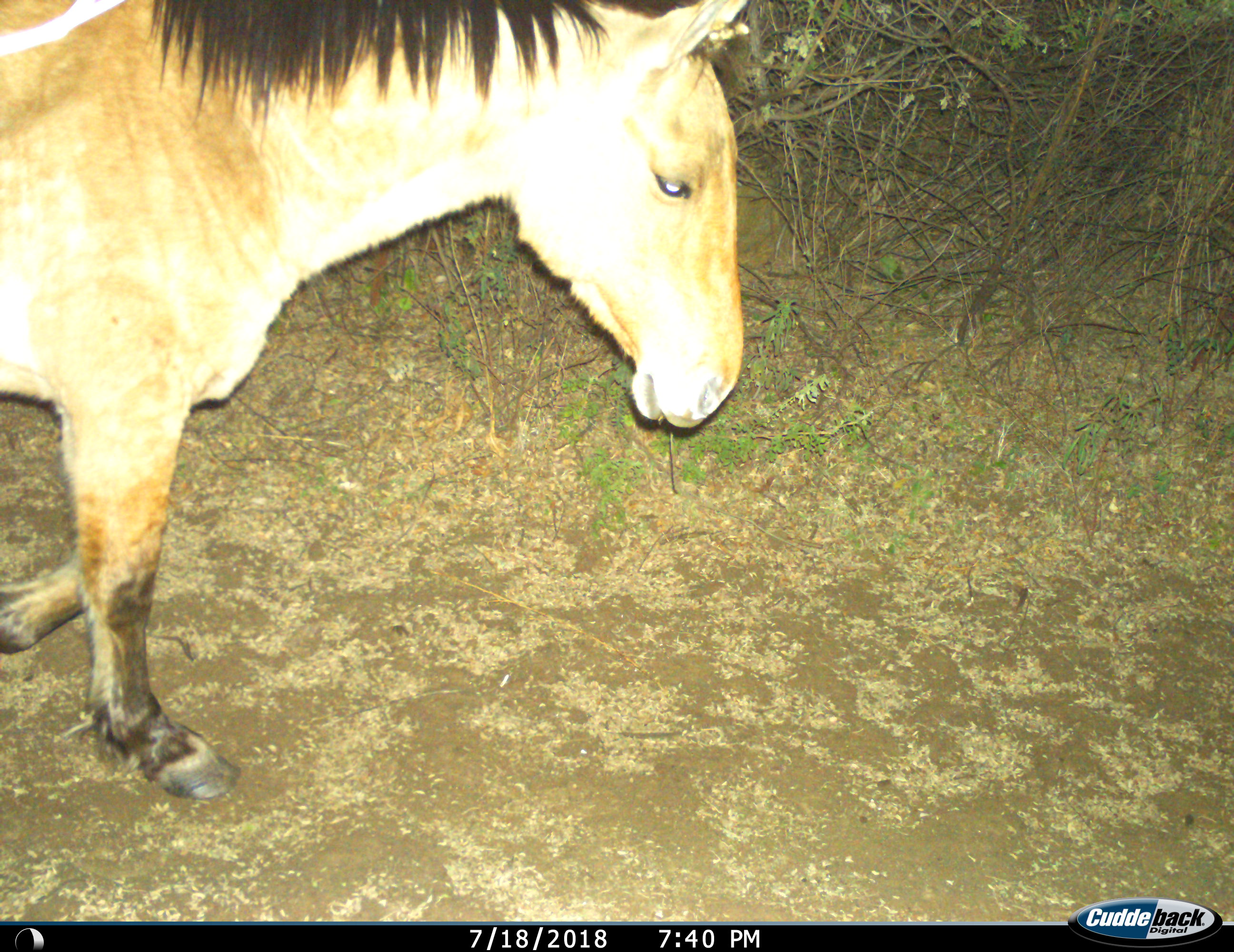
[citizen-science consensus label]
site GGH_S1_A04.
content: unidentified animal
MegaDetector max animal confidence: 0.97